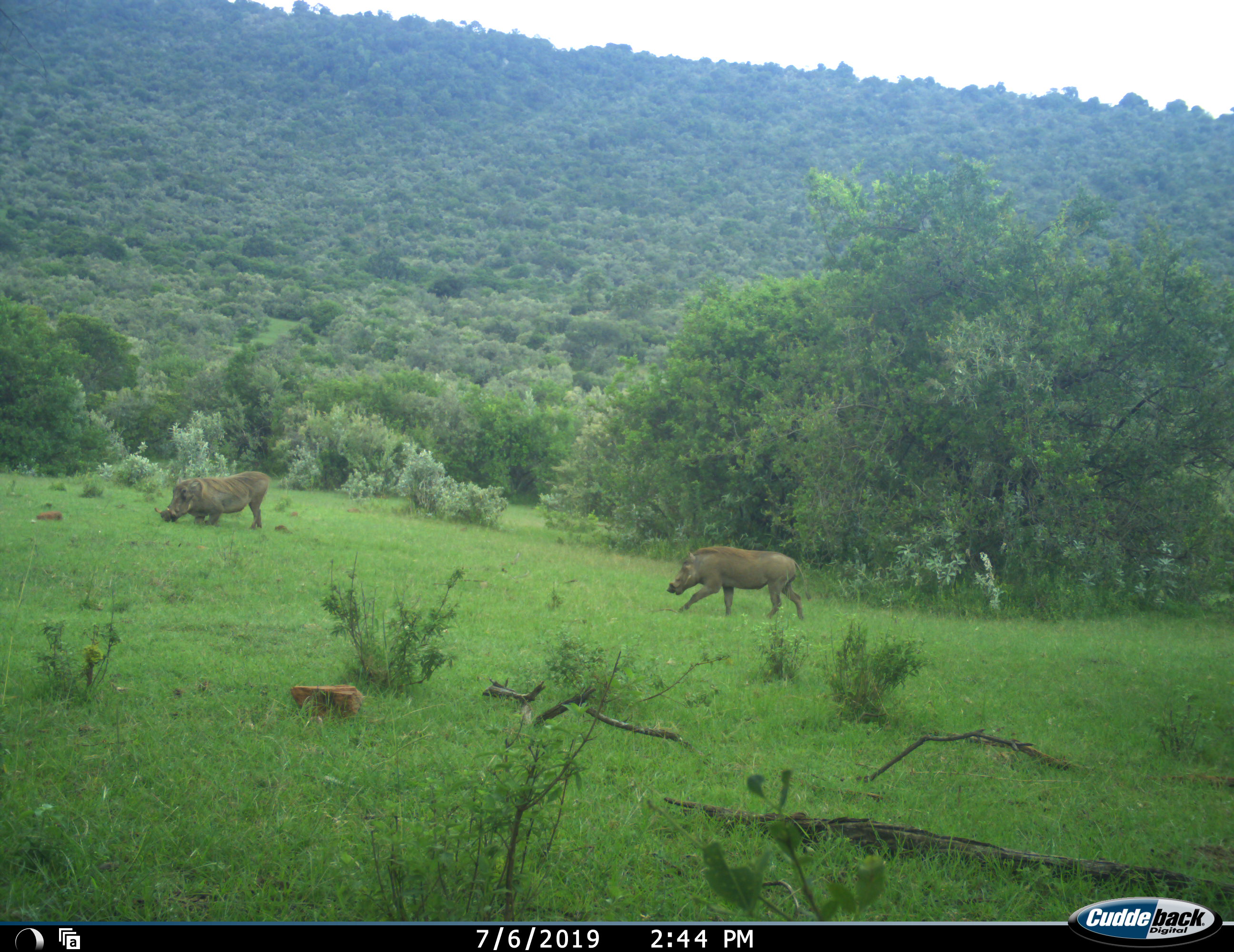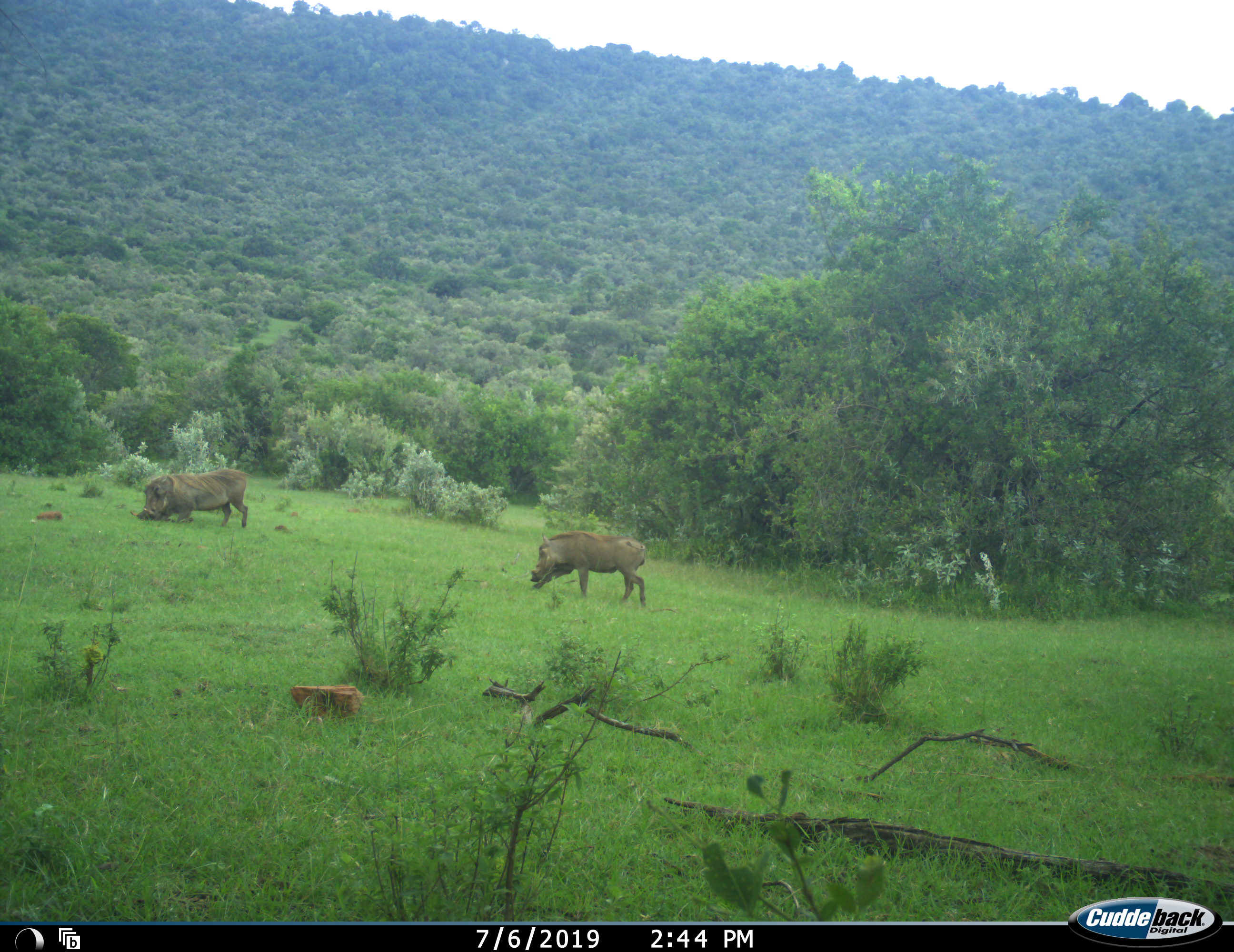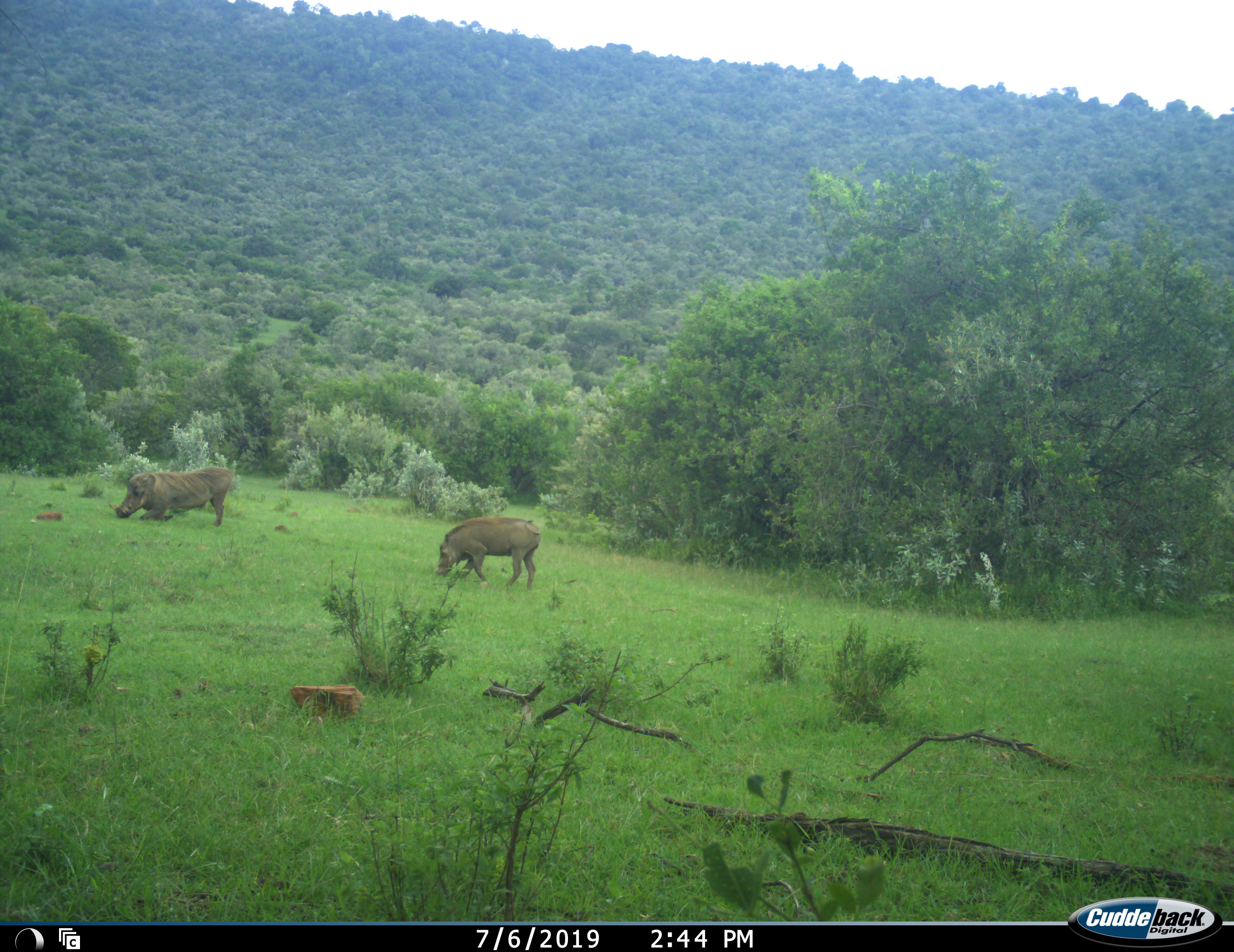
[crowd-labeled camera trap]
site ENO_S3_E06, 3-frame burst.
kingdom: Animalia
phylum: Chordata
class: Mammalia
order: Artiodactyla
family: Suidae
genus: Phacochoerus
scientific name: Phacochoerus africanus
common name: warthog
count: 2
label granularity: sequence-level